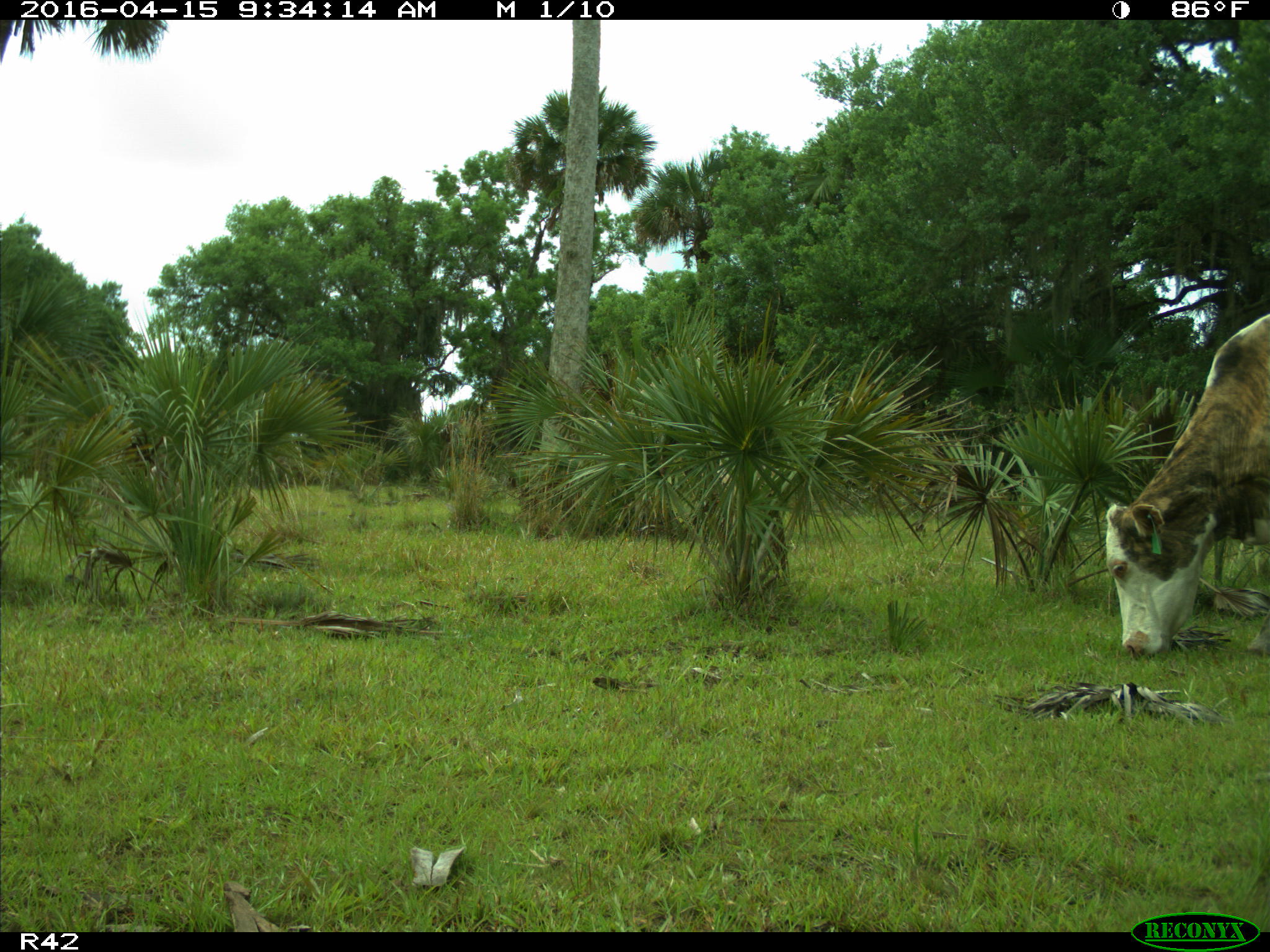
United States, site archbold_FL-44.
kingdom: Animalia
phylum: Chordata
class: Mammalia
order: Artiodactyla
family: Bovidae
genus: Bos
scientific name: Bos taurus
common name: domestic cow